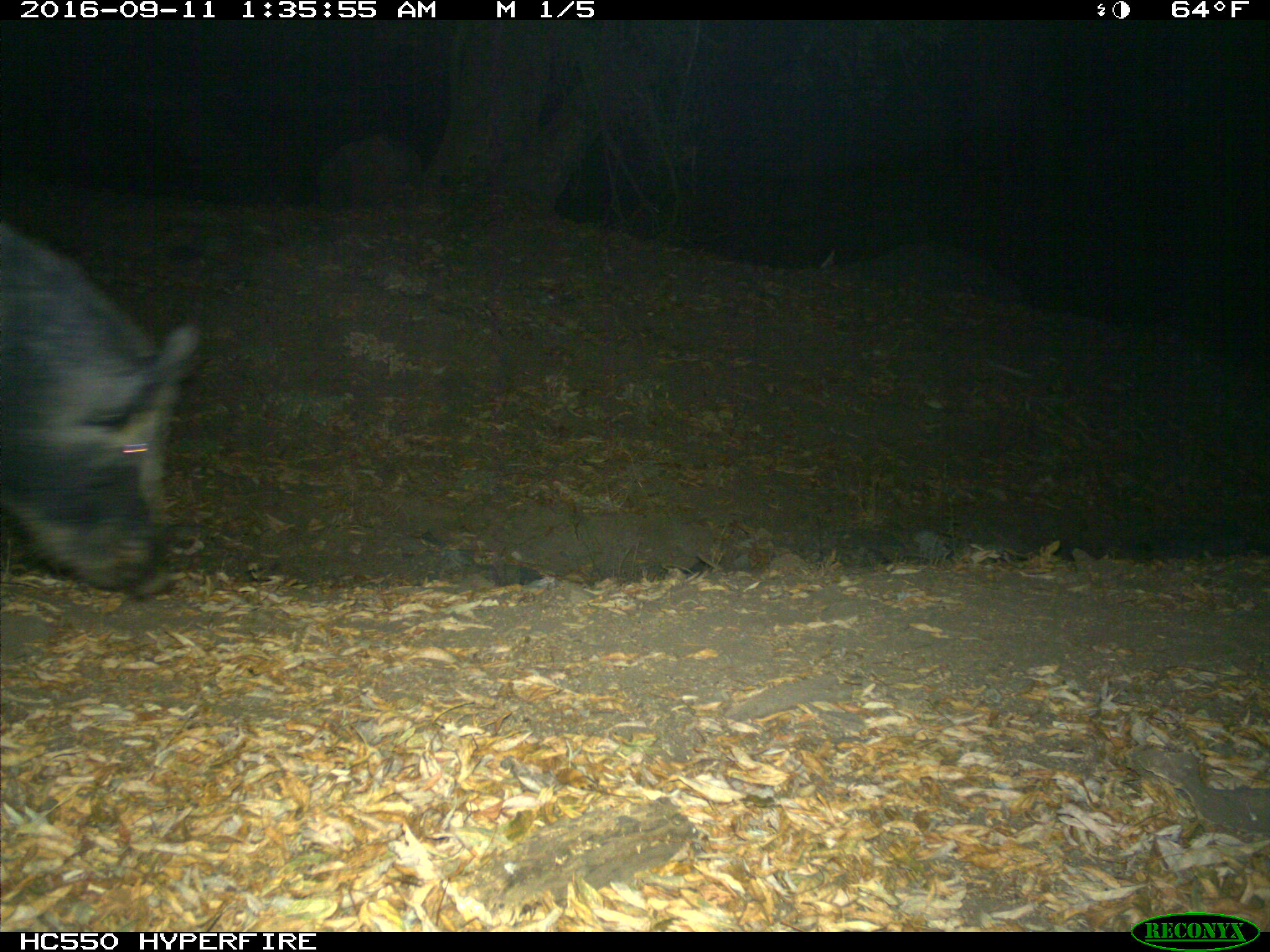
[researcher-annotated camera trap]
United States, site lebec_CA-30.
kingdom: Animalia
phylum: Chordata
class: Mammalia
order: Artiodactyla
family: Suidae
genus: Sus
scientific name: Sus scrofa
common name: wild boar